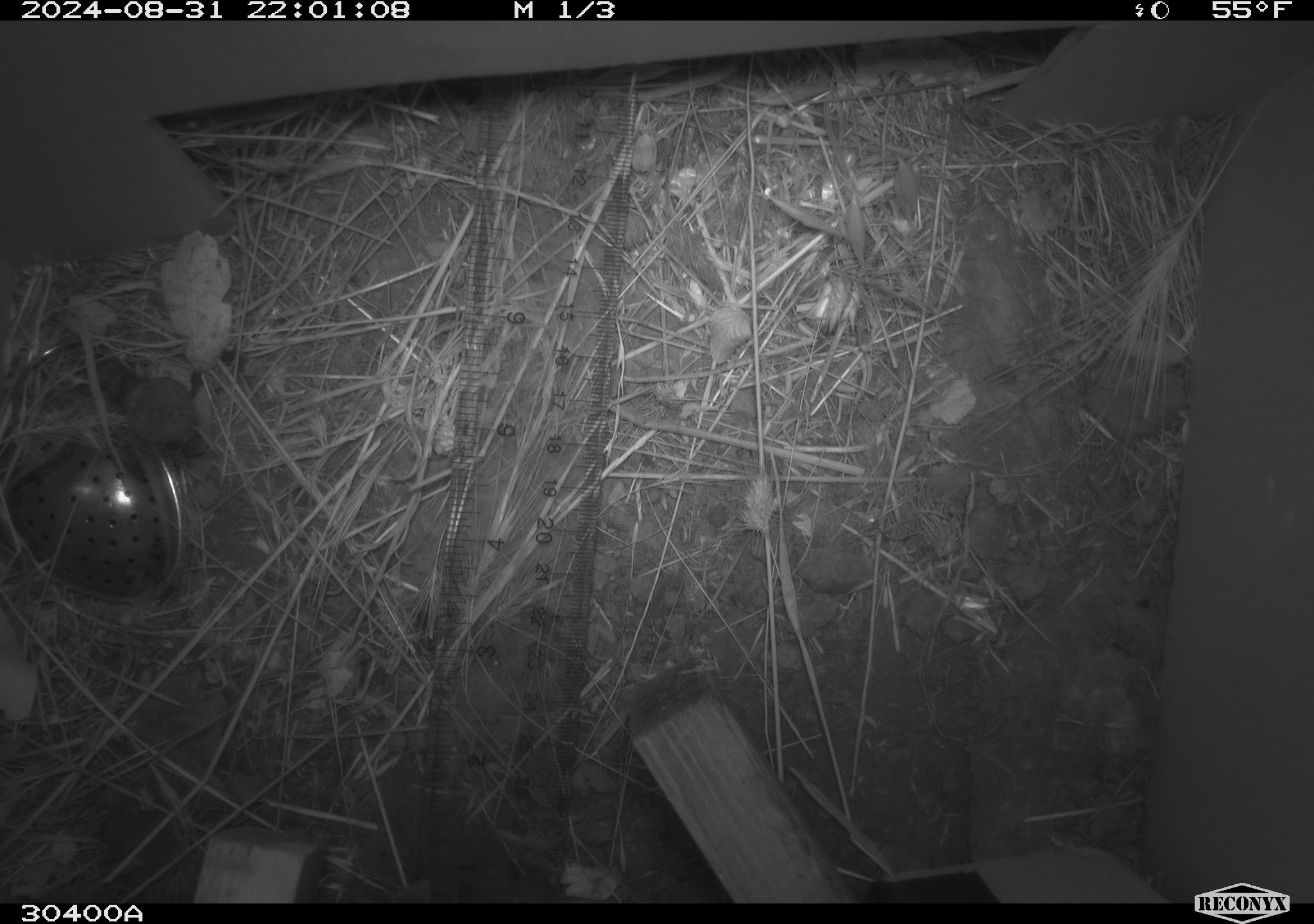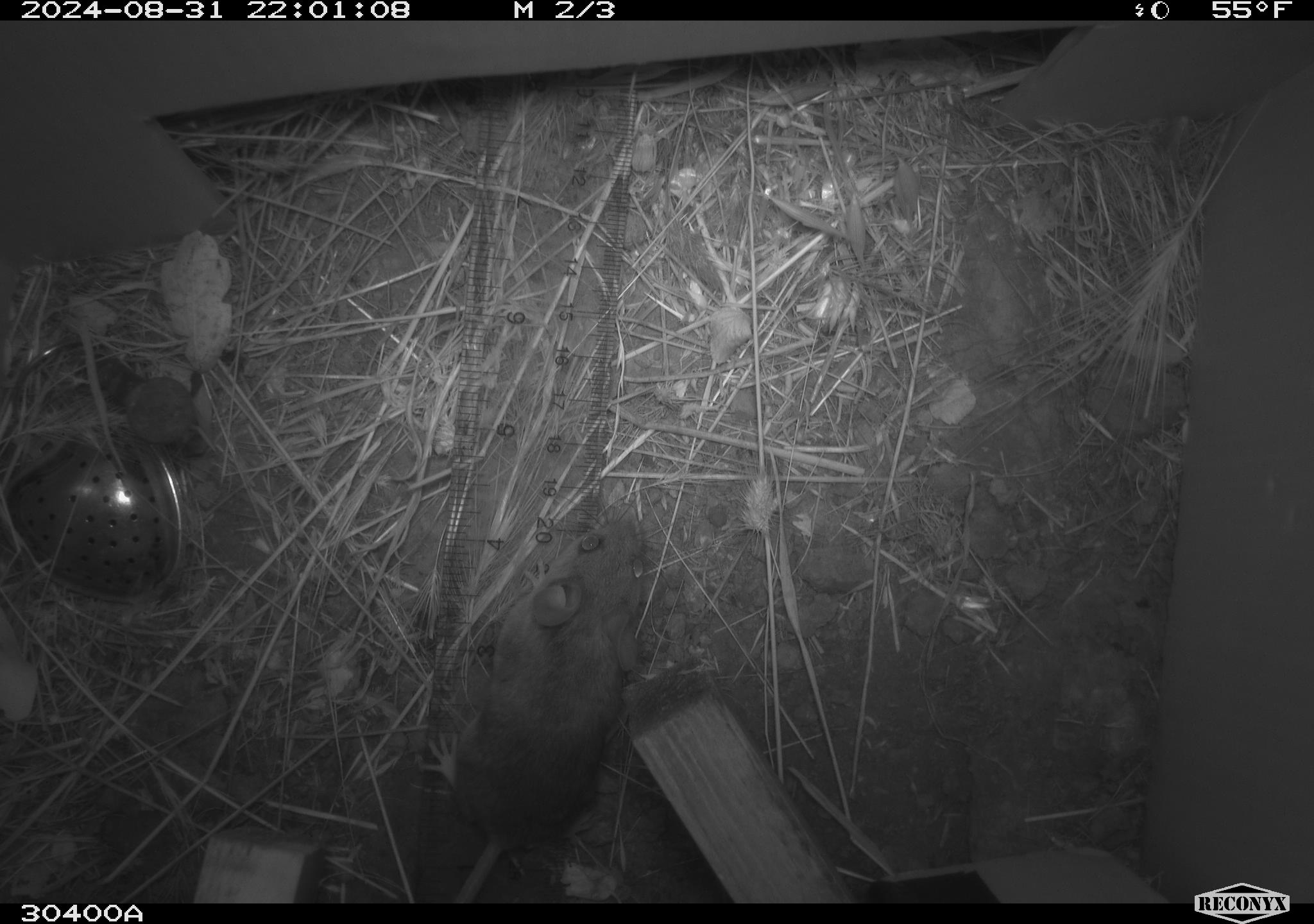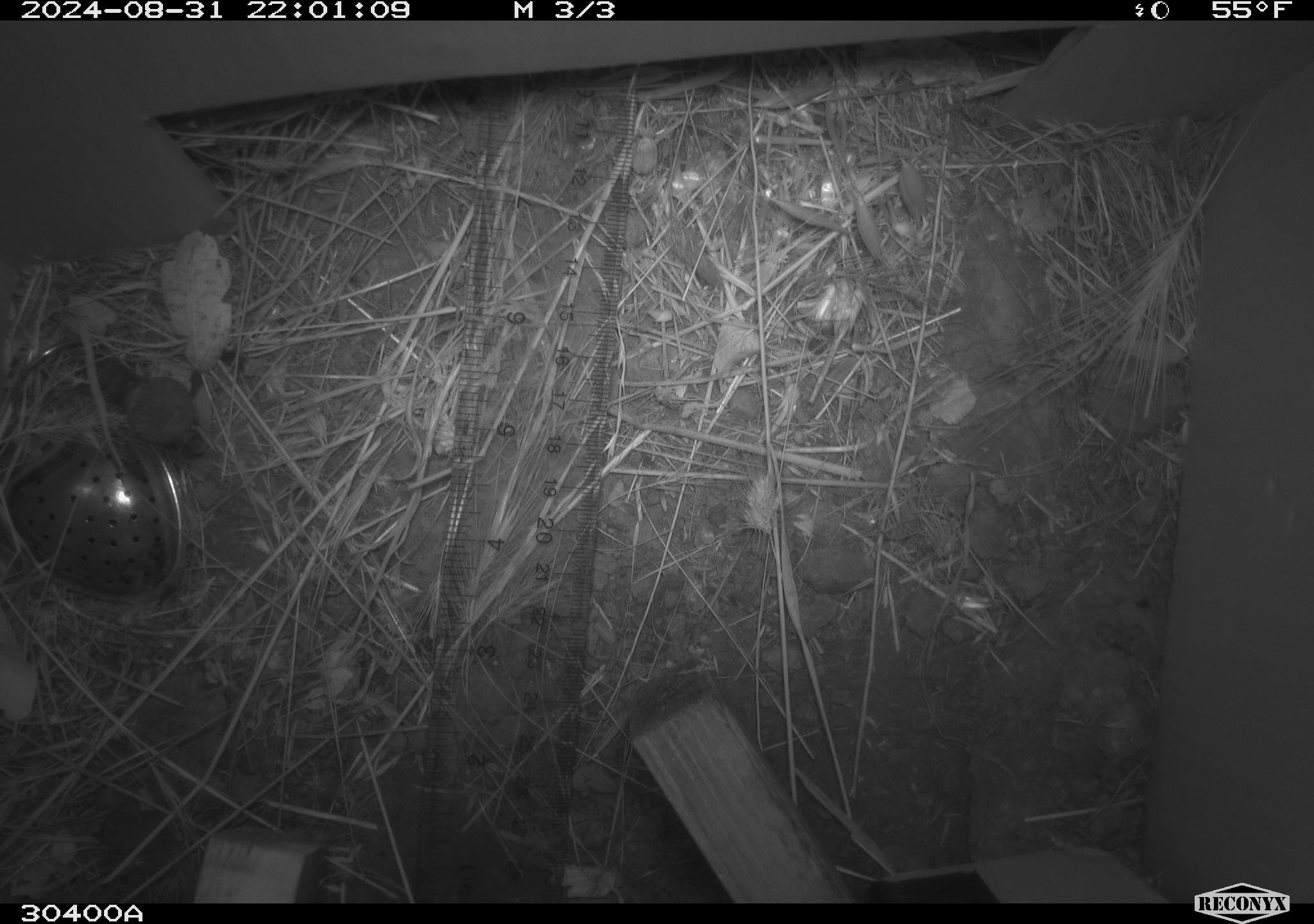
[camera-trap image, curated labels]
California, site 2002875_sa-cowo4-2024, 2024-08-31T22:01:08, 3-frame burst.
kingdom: Animalia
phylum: Chordata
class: Mammalia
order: Rodentia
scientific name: Rodentia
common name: rodent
Rodent (Rodentia).